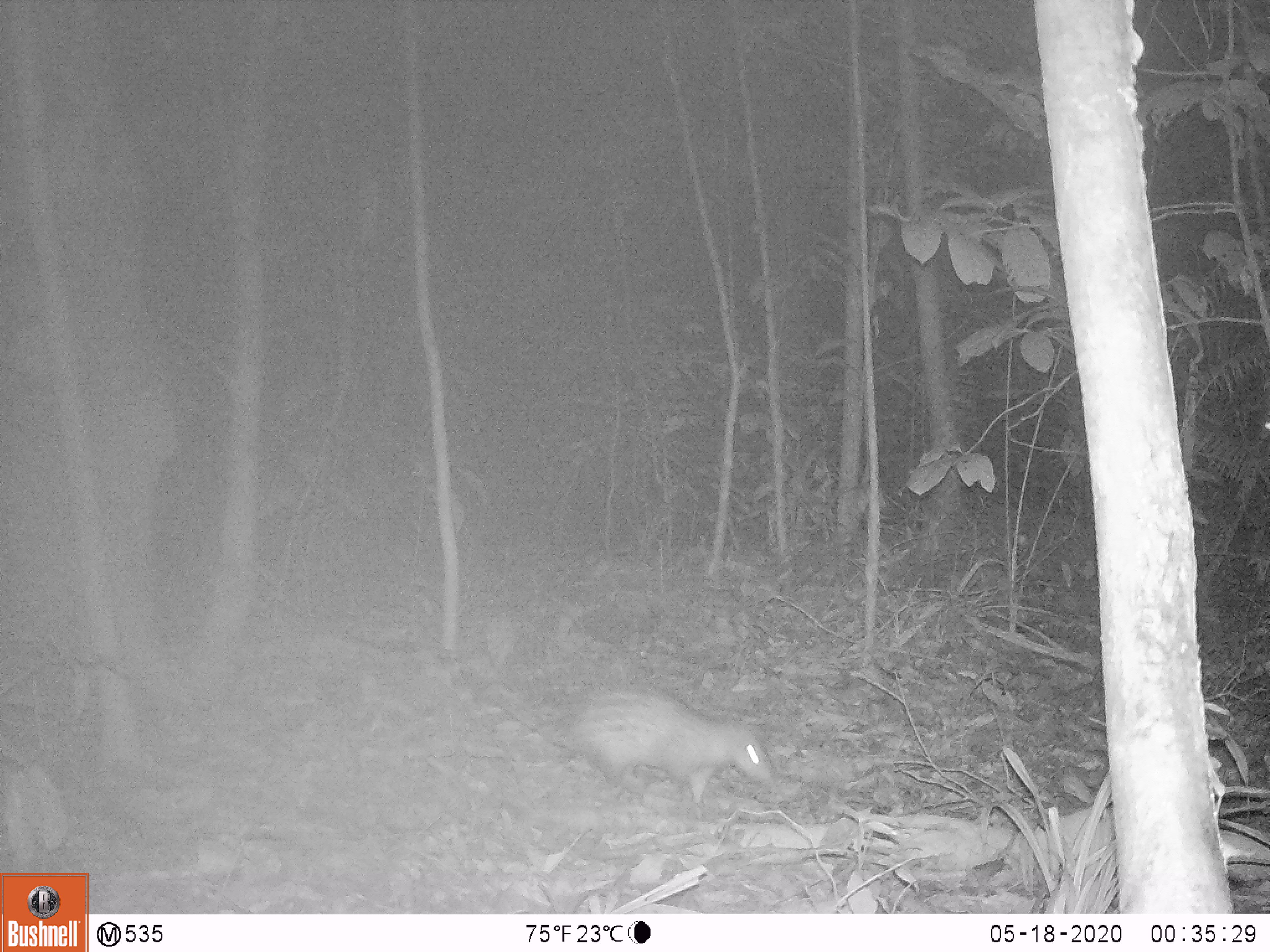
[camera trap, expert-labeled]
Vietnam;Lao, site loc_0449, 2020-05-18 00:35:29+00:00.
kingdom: Animalia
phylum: Chordata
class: Mammalia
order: Rodentia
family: Hystricidae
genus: Atherurus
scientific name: Atherurus macrourus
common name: asiatic brush-tailed porcupine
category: asiatic brush tailed porcupine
Asiatic brush tailed porcupine (asiatic brush-tailed porcupine) (Atherurus macrourus). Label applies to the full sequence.